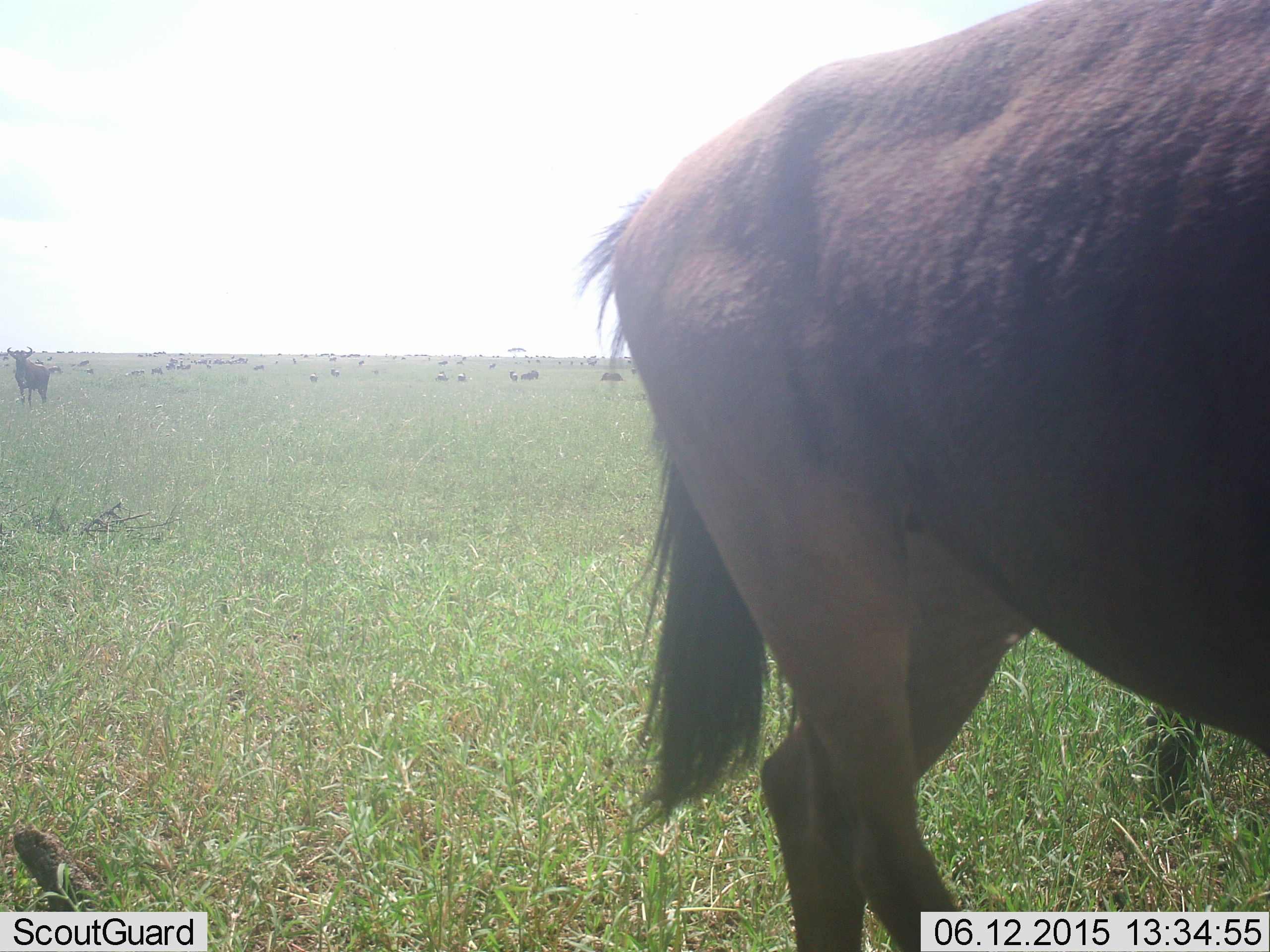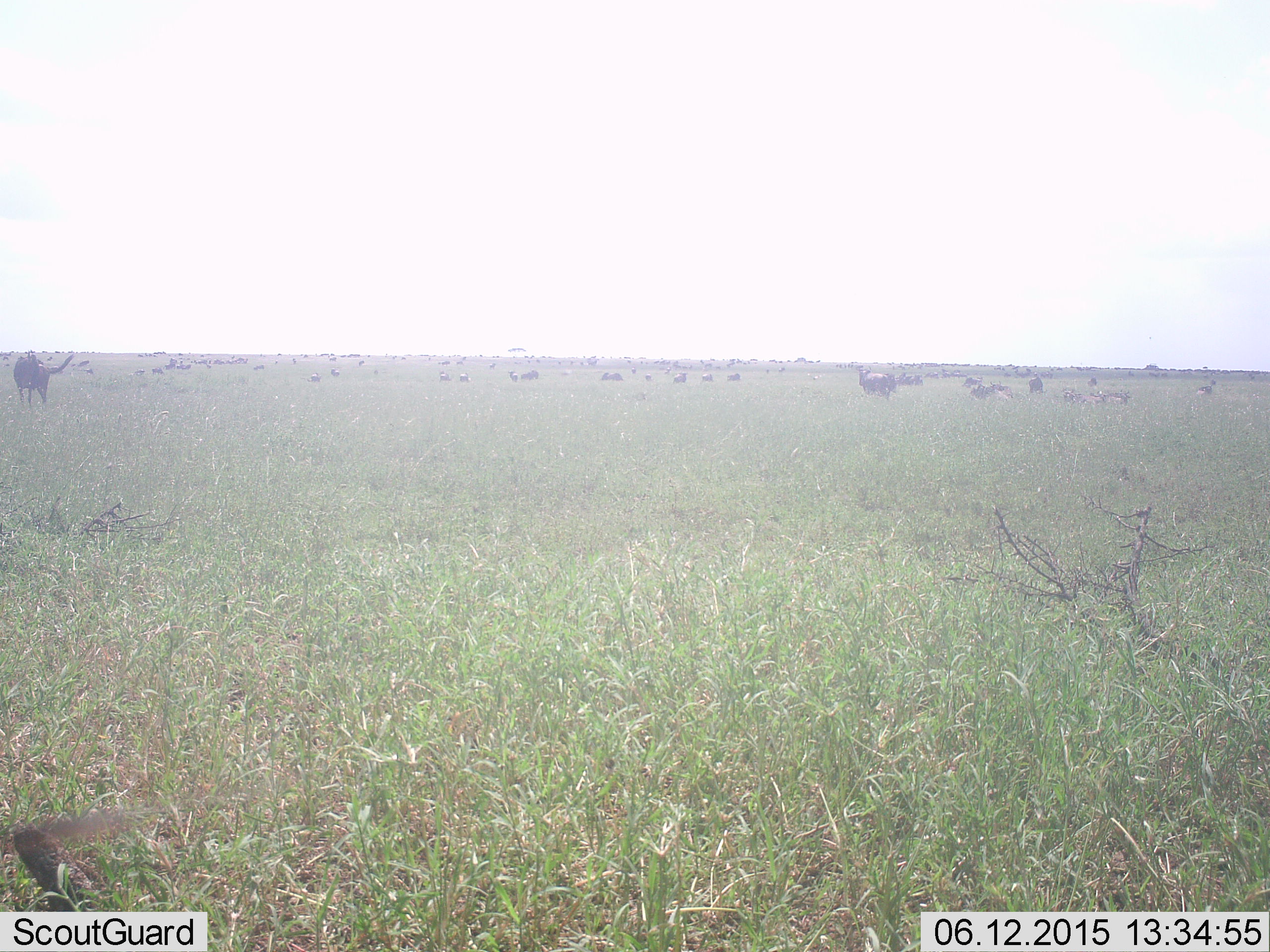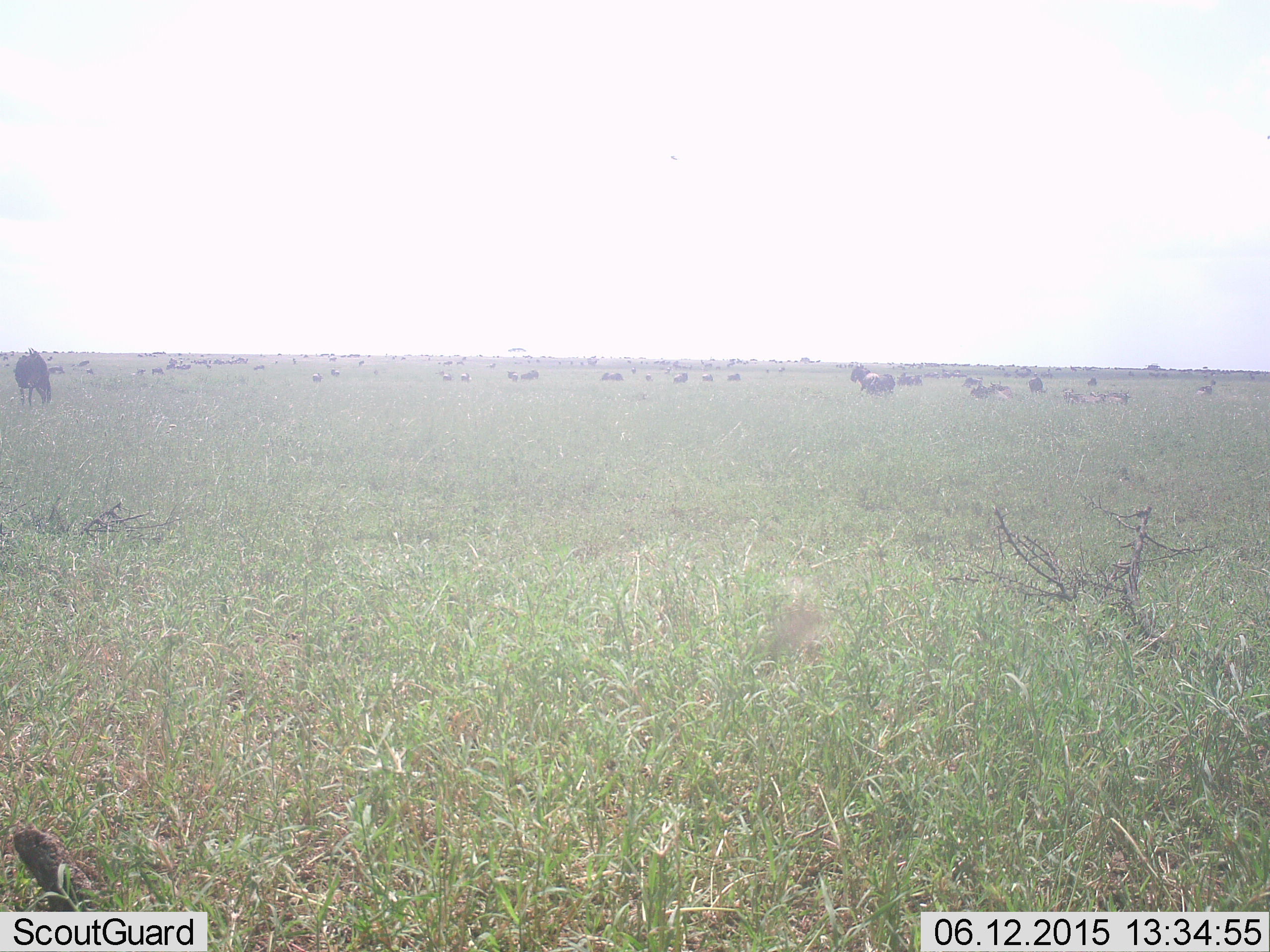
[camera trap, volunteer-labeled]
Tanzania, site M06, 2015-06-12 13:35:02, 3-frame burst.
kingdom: Animalia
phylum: Chordata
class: Mammalia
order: Artiodactyla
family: Bovidae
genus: Connochaetes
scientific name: Connochaetes taurinus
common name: blue wildebeest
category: wildebeest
Wildebeest (blue wildebeest) (Connochaetes taurinus), count 11-50. Behavior (volunteer vote fractions): standing 60%, resting 30%, moving 70%, interacting 0%. Young present (vote fraction): 10%. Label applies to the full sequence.